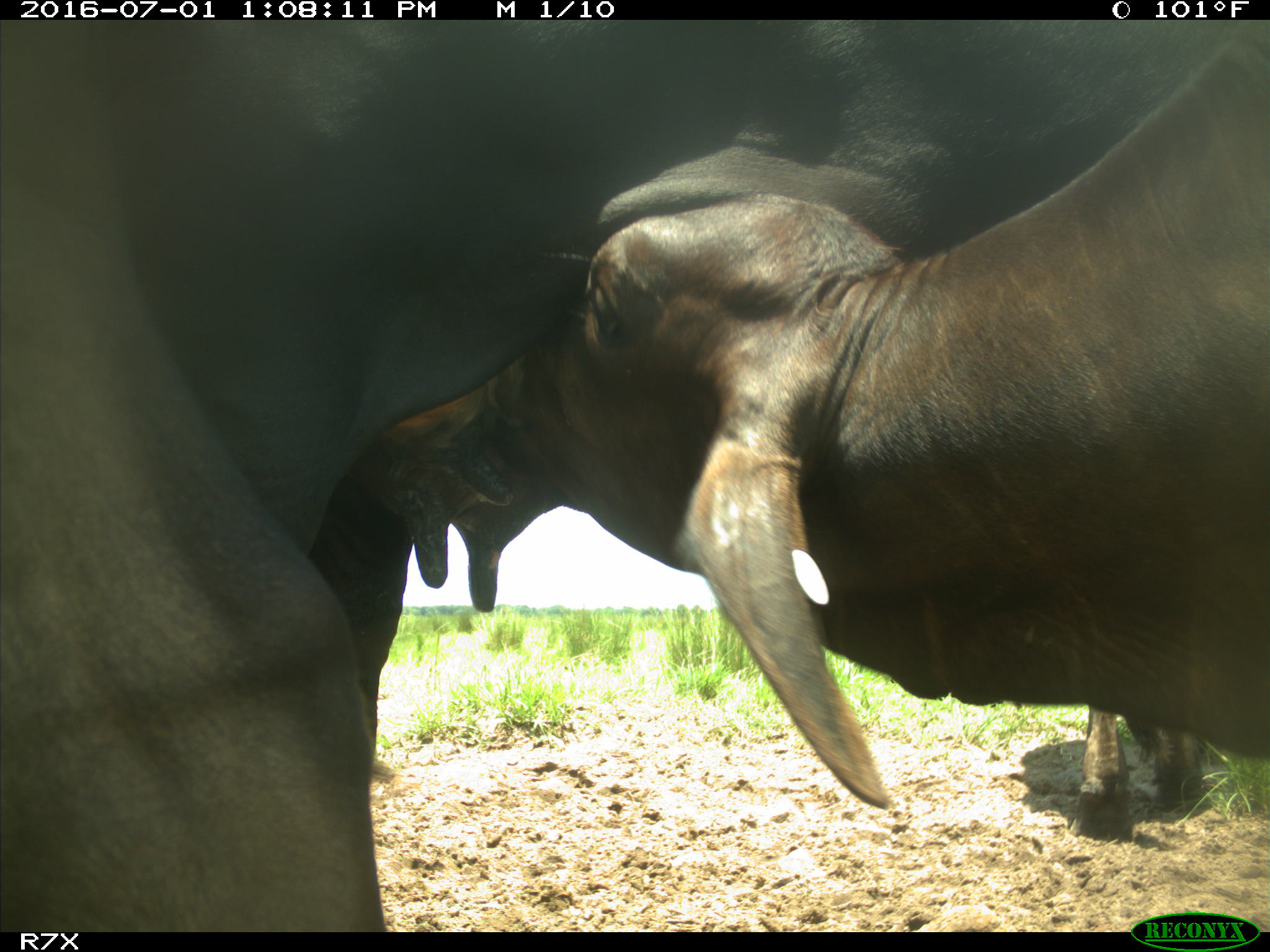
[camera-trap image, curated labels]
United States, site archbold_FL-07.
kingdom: Animalia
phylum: Chordata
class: Mammalia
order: Artiodactyla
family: Bovidae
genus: Bos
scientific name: Bos taurus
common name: domestic cow